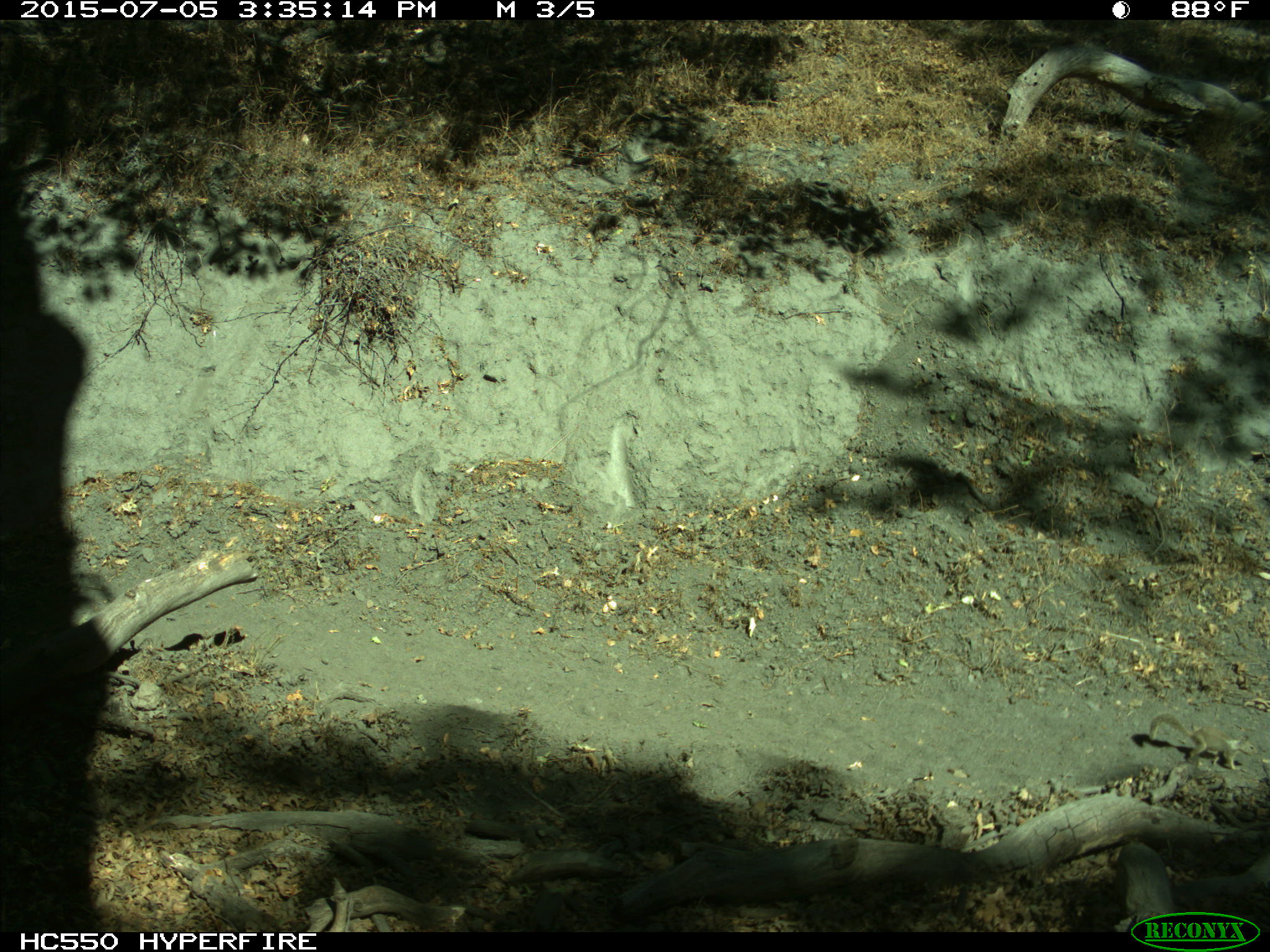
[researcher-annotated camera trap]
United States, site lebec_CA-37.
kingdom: Animalia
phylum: Chordata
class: Mammalia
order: Rodentia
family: Sciuridae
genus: Otospermophilus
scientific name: Otospermophilus beecheyi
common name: california ground squirrel